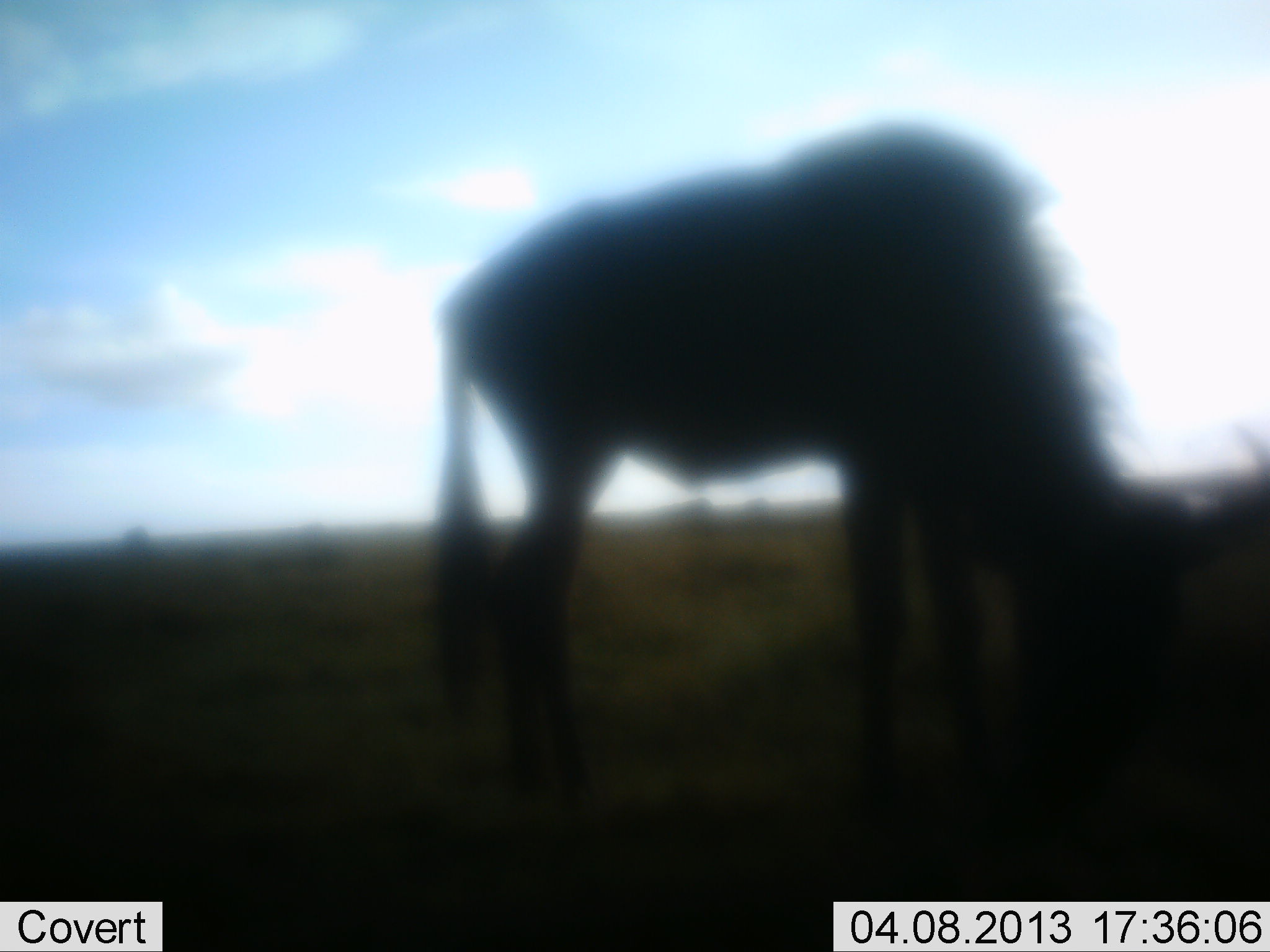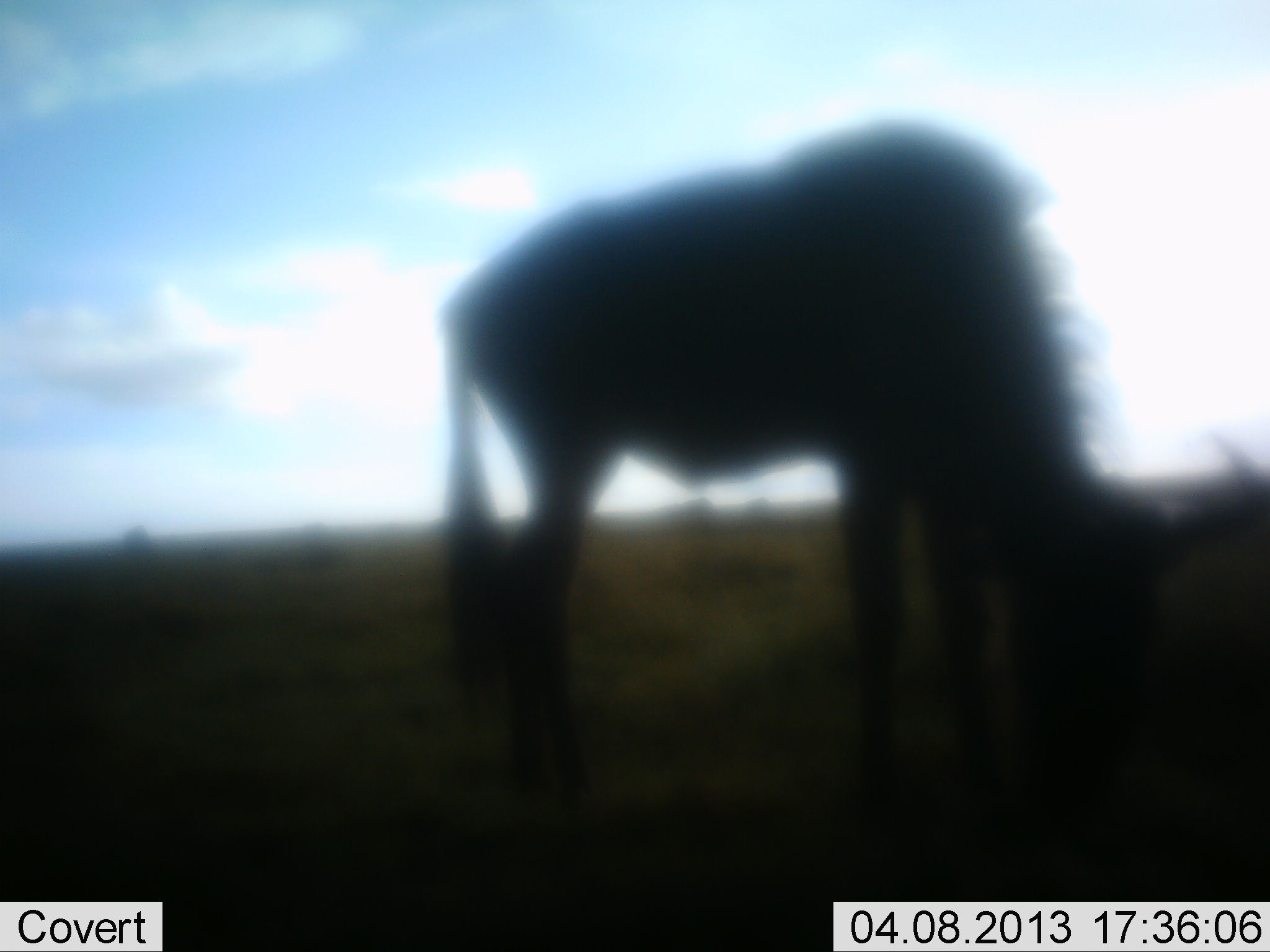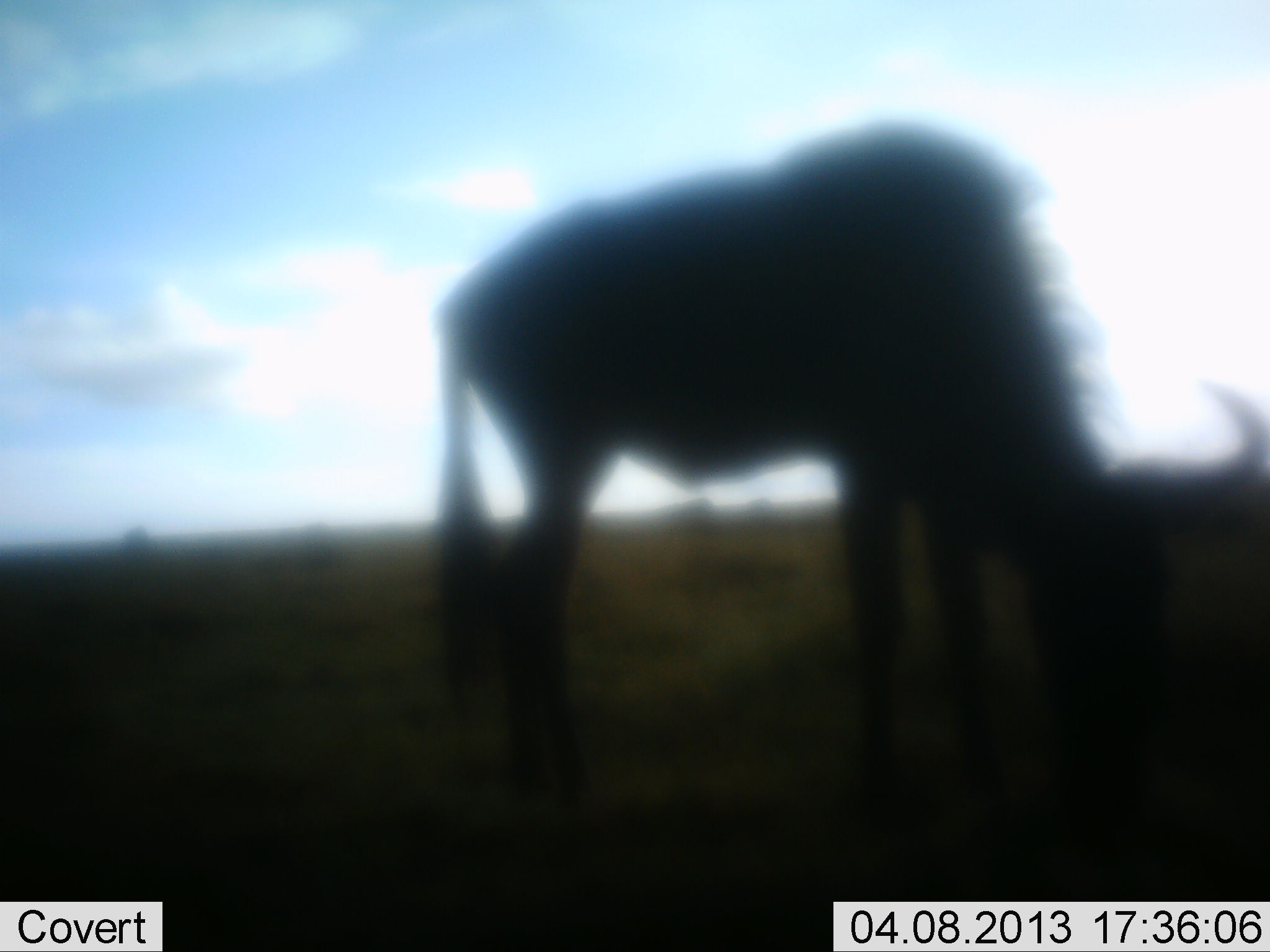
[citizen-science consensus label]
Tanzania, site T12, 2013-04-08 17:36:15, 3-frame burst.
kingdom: Animalia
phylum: Chordata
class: Mammalia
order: Artiodactyla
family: Bovidae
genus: Connochaetes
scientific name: Connochaetes taurinus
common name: blue wildebeest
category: wildebeest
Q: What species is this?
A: Wildebeest (blue wildebeest) (Connochaetes taurinus).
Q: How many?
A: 1.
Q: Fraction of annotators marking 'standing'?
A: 22%.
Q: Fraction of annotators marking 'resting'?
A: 0%.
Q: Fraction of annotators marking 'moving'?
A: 0%.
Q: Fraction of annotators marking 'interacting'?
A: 0%.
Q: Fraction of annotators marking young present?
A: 0%.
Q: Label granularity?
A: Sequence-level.